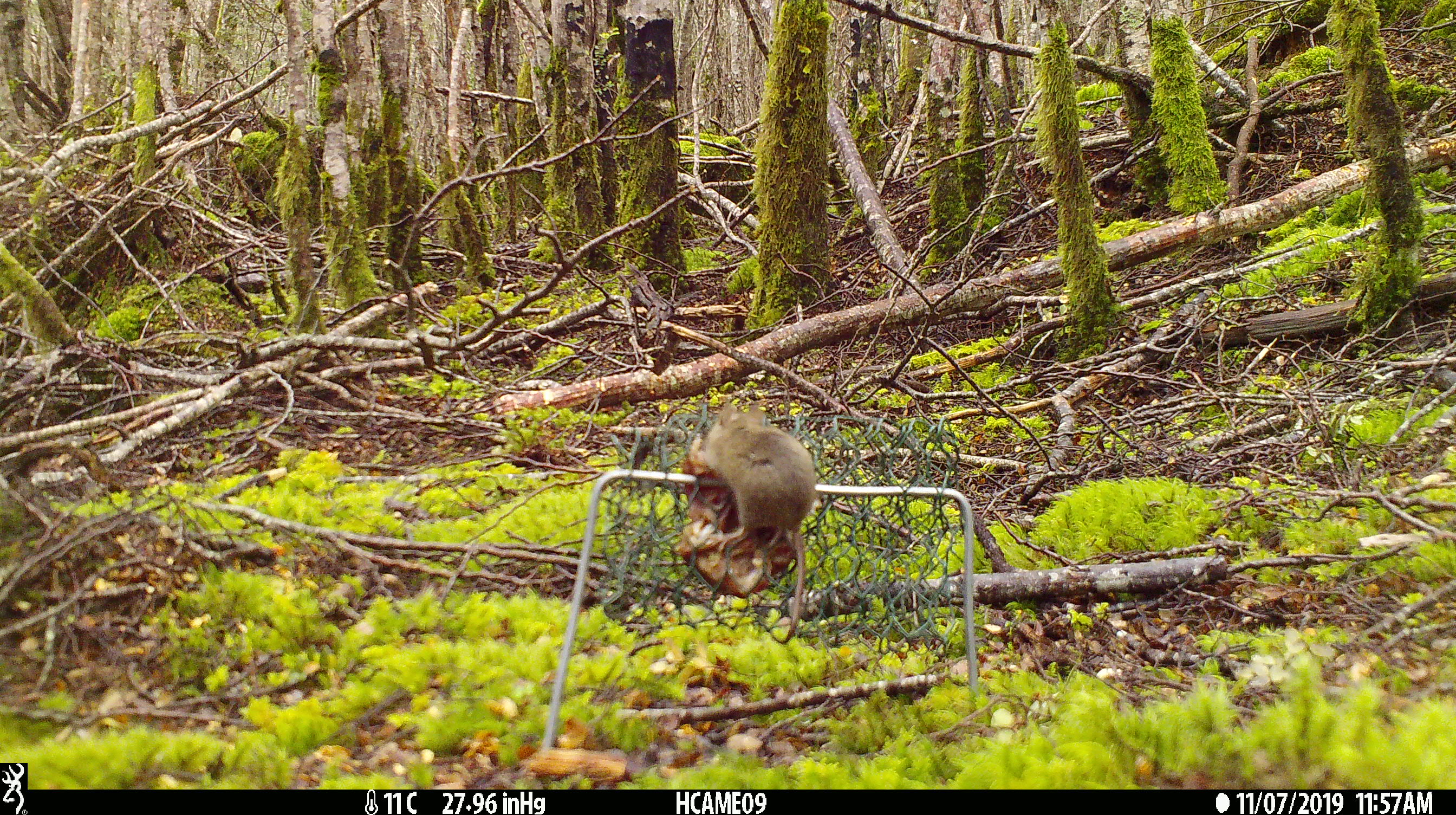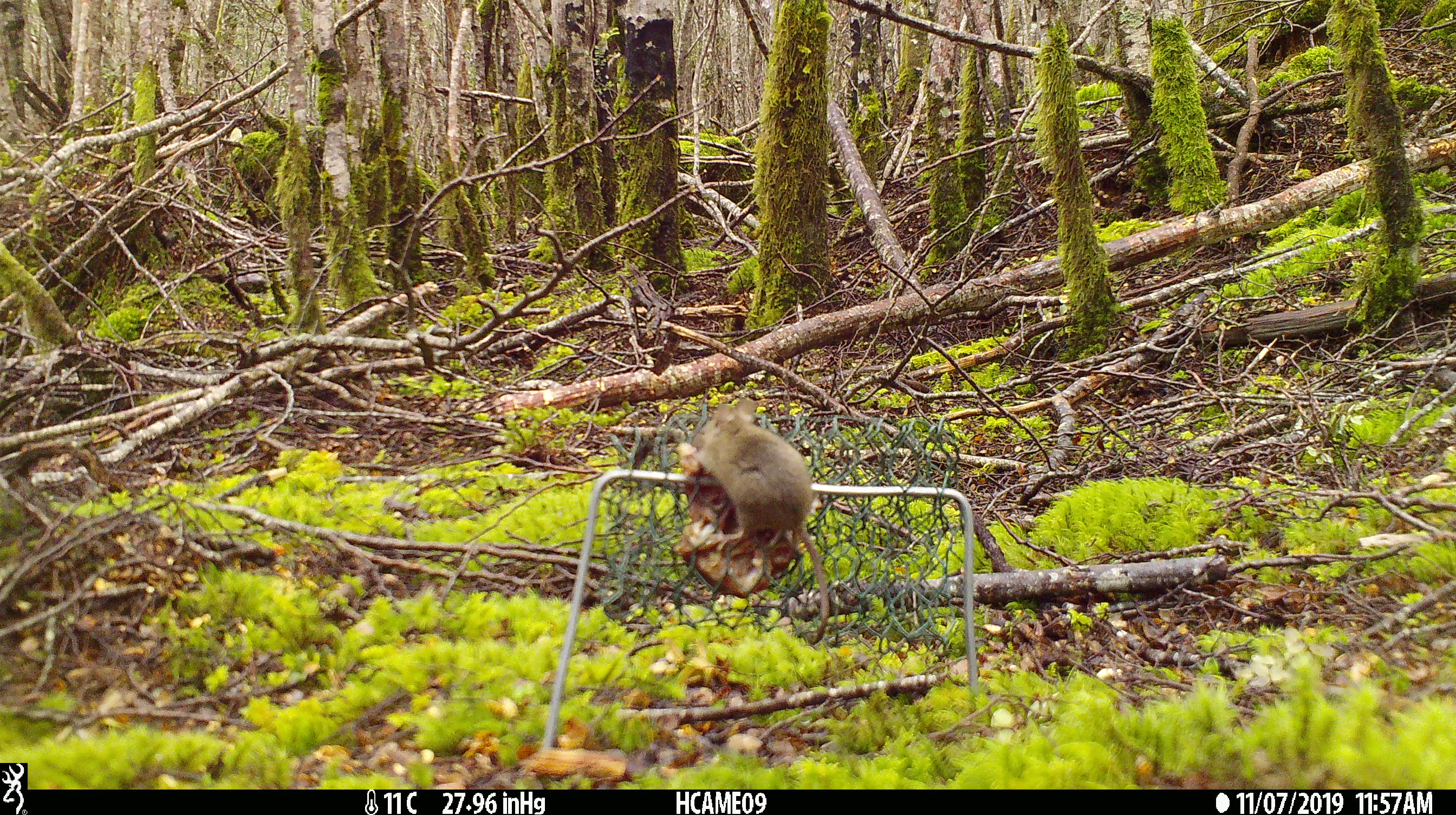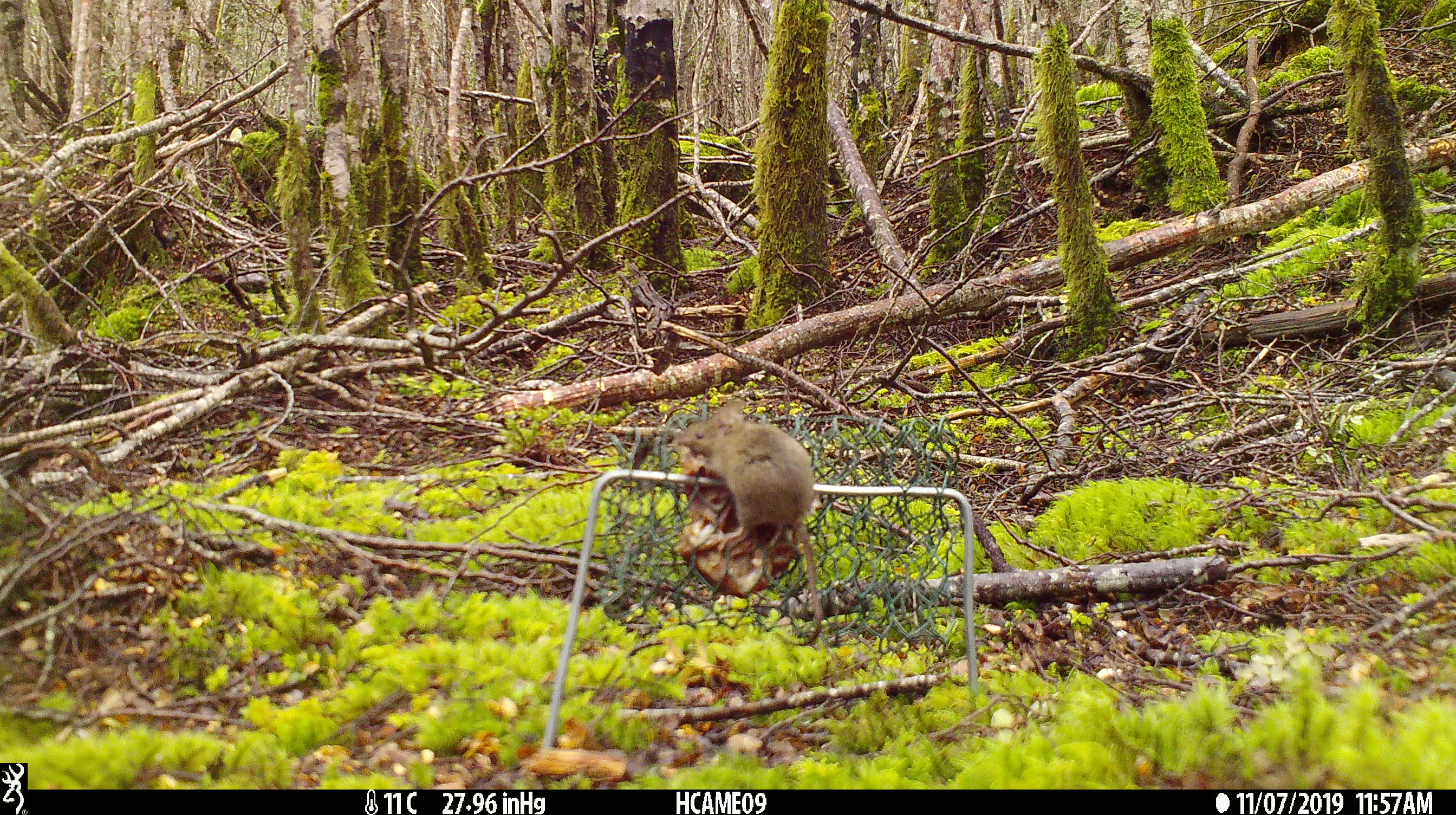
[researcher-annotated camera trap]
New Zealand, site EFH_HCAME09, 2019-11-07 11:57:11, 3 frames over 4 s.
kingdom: Animalia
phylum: Chordata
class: Mammalia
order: Rodentia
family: Muridae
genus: Mus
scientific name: Mus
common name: mouse